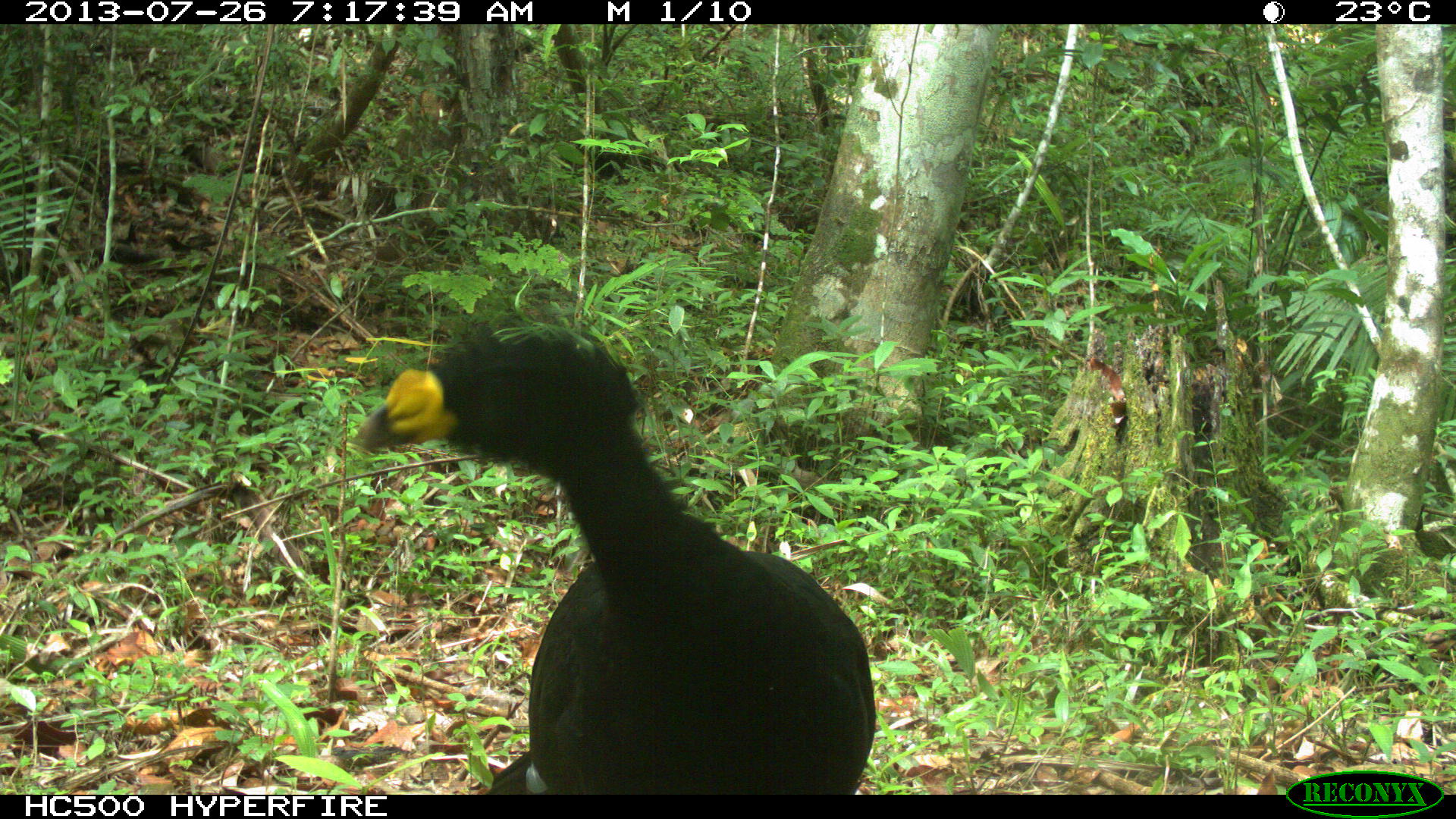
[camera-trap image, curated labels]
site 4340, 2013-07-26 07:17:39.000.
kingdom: Animalia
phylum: Chordata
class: Aves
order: Galliformes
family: Cracidae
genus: Crax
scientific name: Crax rubra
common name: great curassow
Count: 1.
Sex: male.